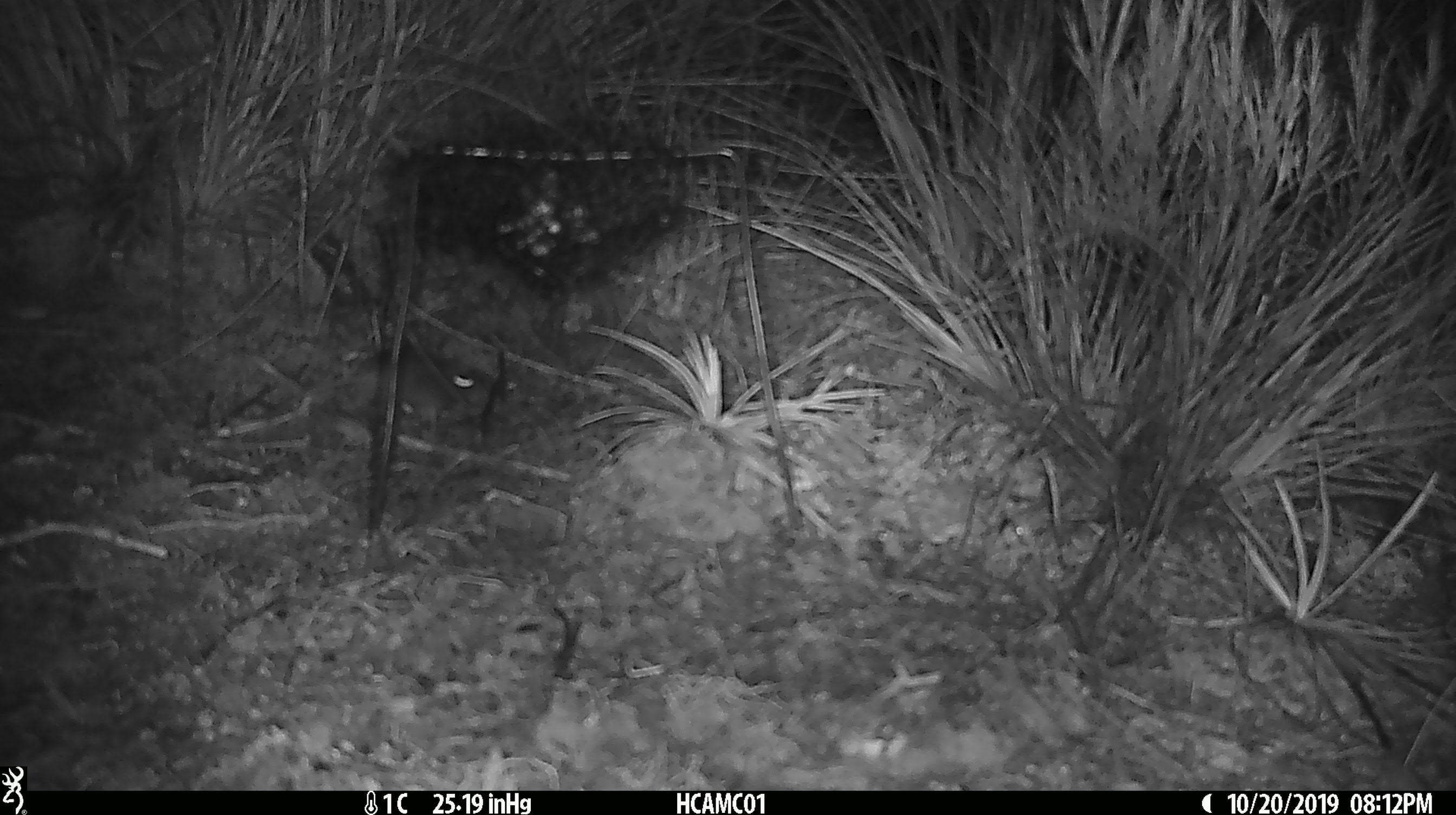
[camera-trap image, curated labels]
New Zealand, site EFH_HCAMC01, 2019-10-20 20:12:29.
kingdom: Animalia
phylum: Chordata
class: Mammalia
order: Rodentia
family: Muridae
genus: Mus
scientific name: Mus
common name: mouse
Mouse (Mus).